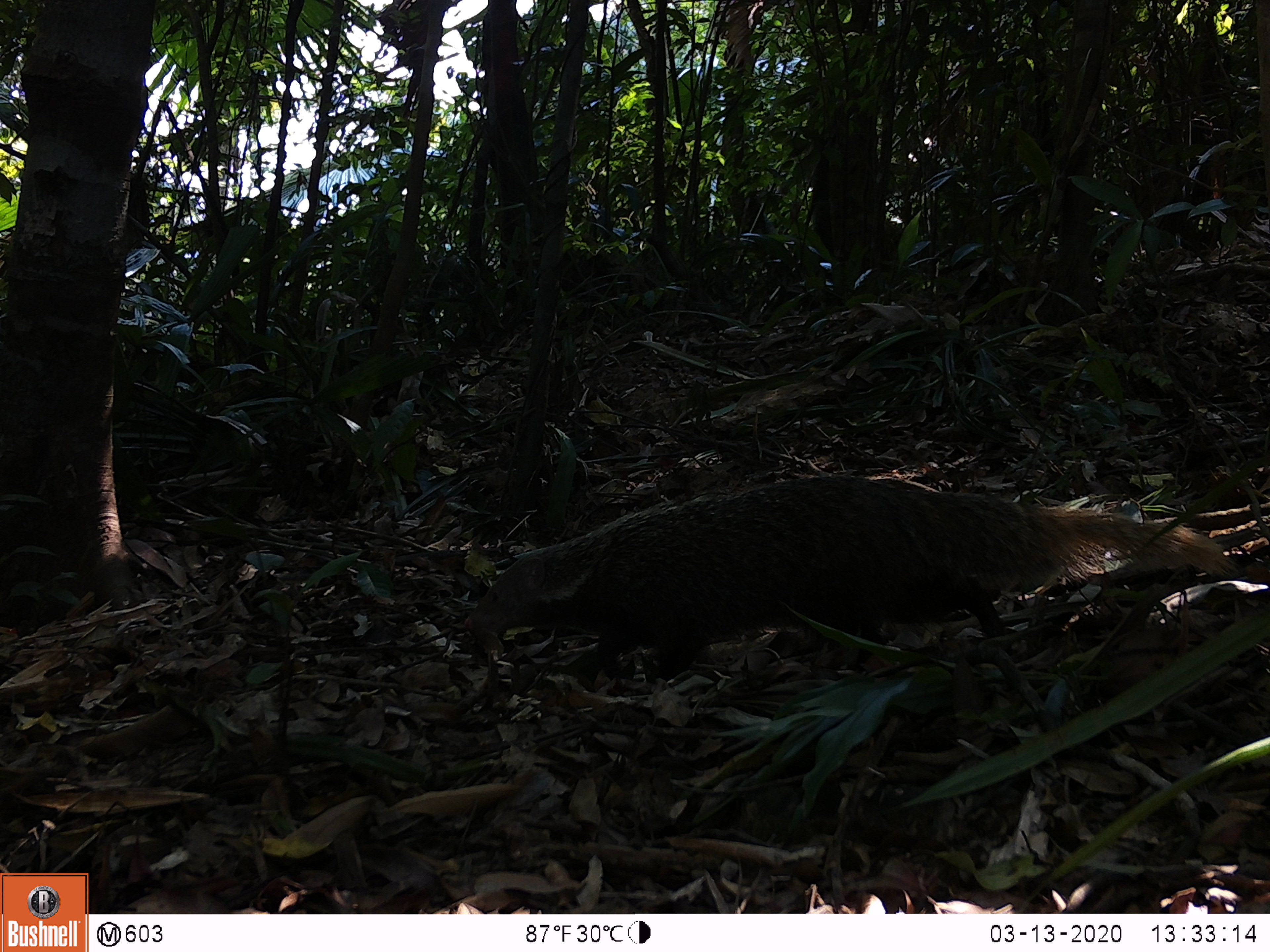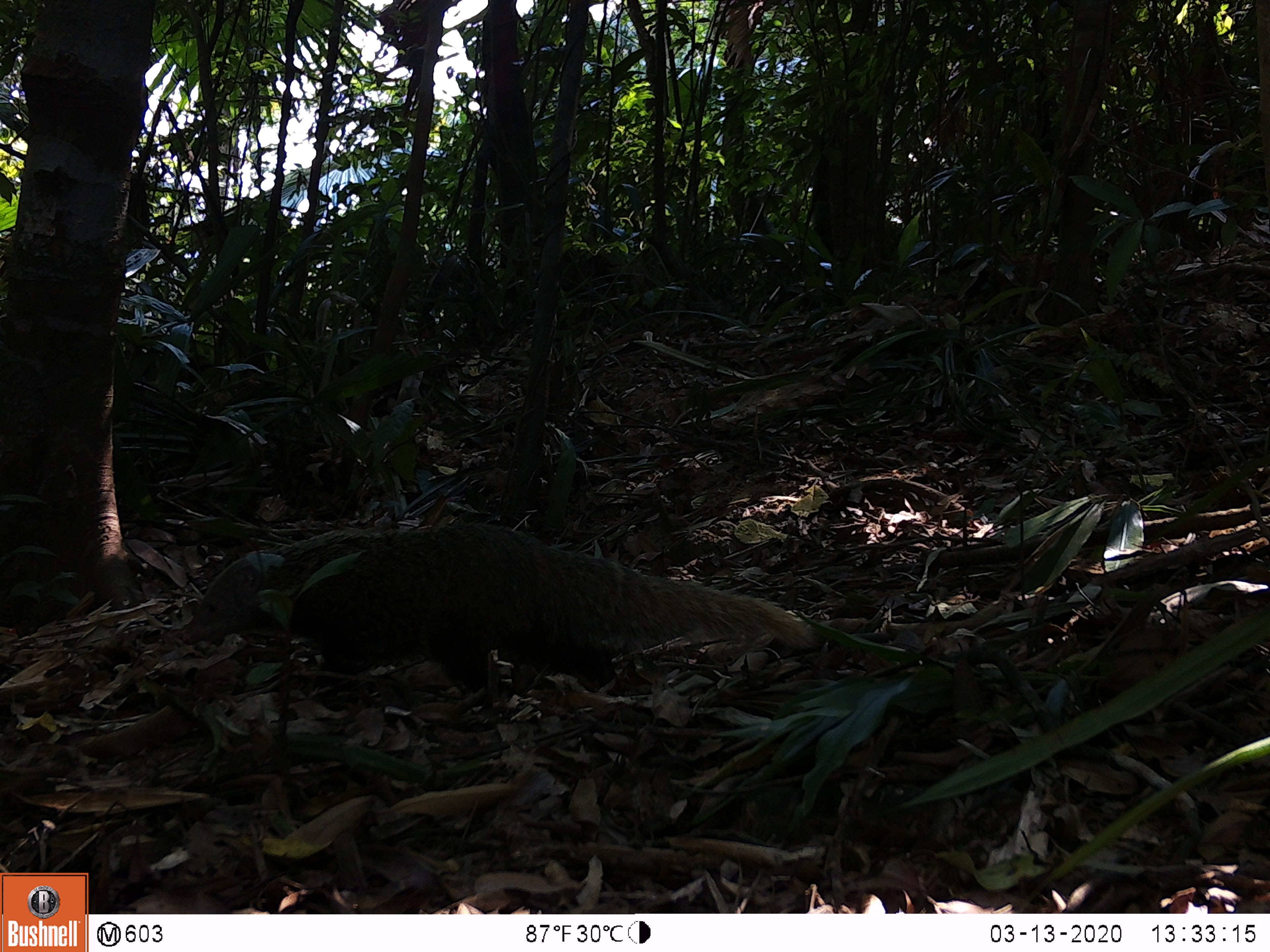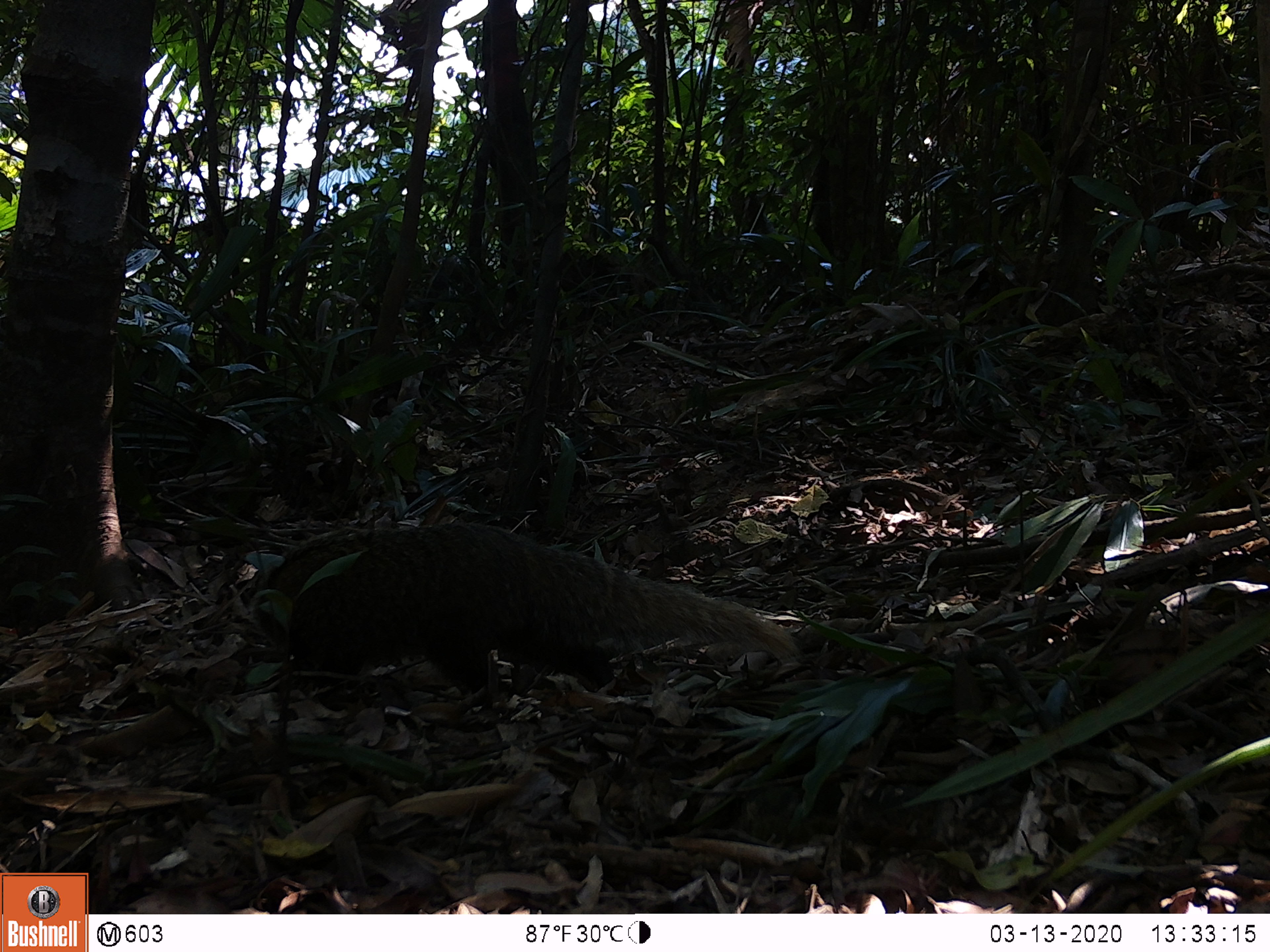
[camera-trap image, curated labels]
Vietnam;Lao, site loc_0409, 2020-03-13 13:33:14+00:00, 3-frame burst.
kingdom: Animalia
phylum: Chordata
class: Mammalia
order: Carnivora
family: Herpestidae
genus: Urva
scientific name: Urva urva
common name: crab-eating mongoose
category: crab eating mongoose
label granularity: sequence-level